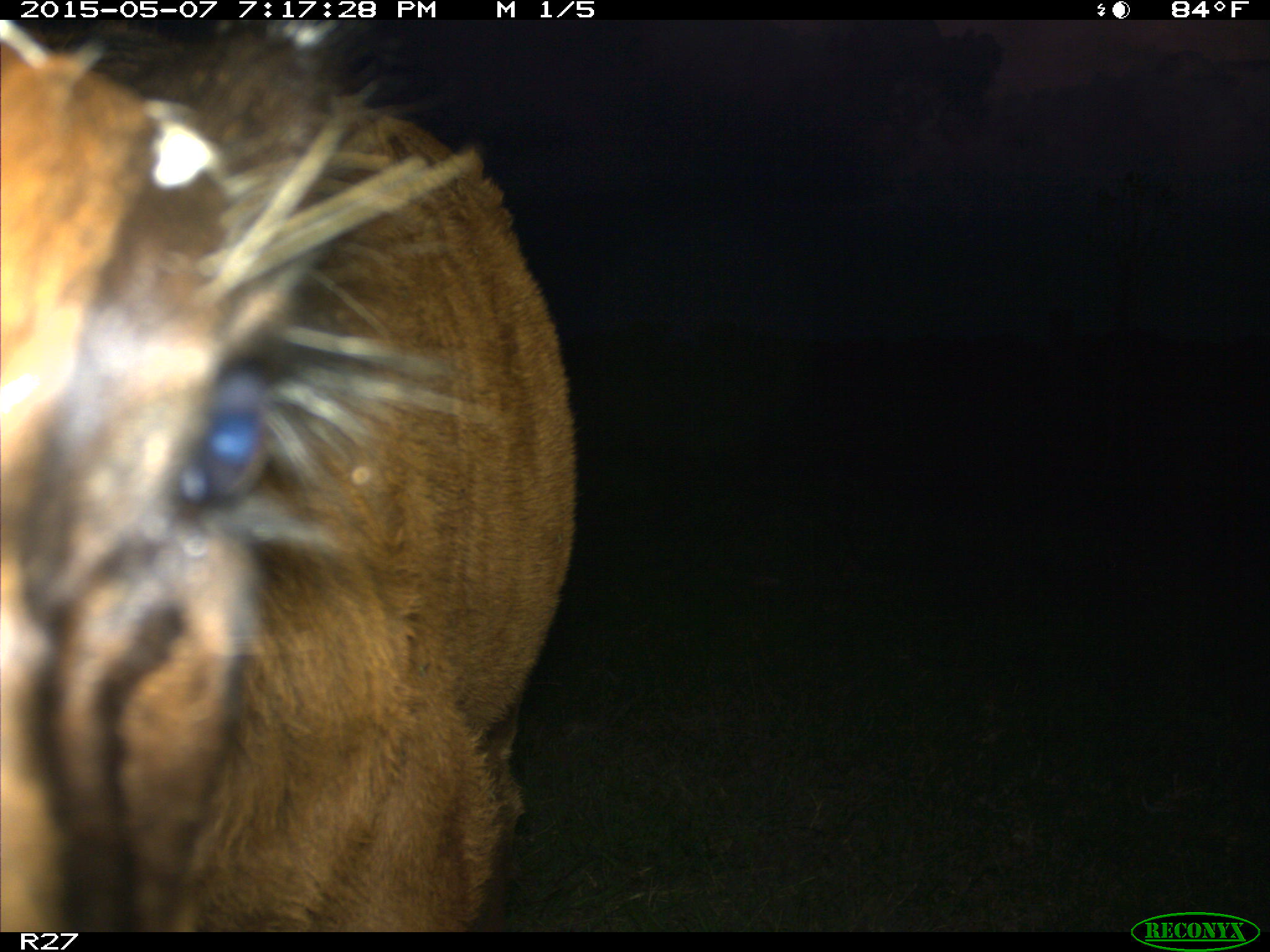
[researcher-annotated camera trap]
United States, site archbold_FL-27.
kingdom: Animalia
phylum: Chordata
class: Mammalia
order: Artiodactyla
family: Bovidae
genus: Bos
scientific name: Bos taurus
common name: domestic cow